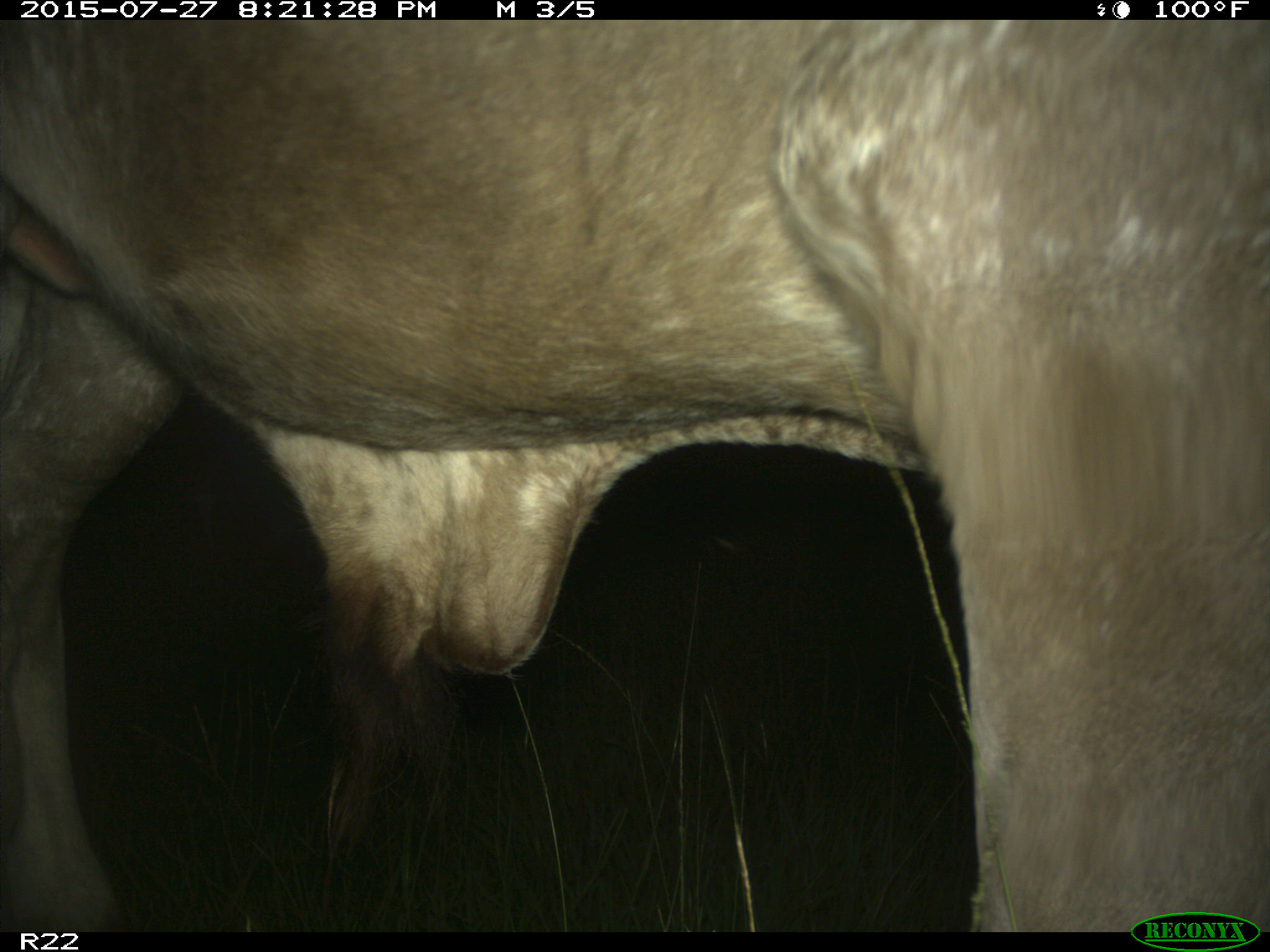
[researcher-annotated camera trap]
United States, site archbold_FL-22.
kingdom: Animalia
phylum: Chordata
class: Mammalia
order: Artiodactyla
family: Bovidae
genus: Bos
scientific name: Bos taurus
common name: domestic cow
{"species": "Bos taurus (domestic cow)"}